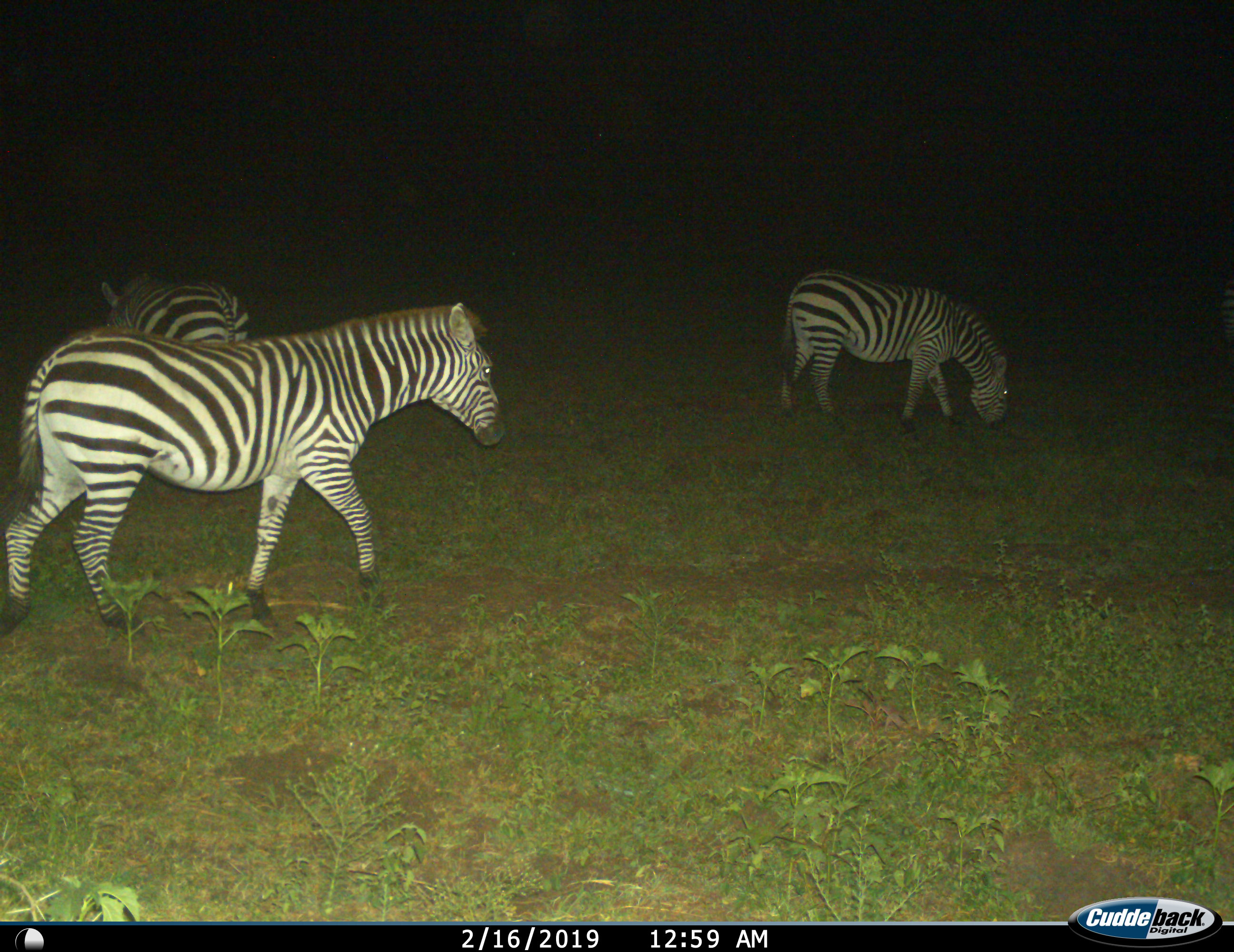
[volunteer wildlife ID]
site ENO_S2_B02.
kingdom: Animalia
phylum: Chordata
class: Mammalia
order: Perissodactyla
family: Equidae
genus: Equus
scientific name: Equus quagga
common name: plains zebra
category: zebraplains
Zebraplains (plains zebra) (Equus quagga), count 3. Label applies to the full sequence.